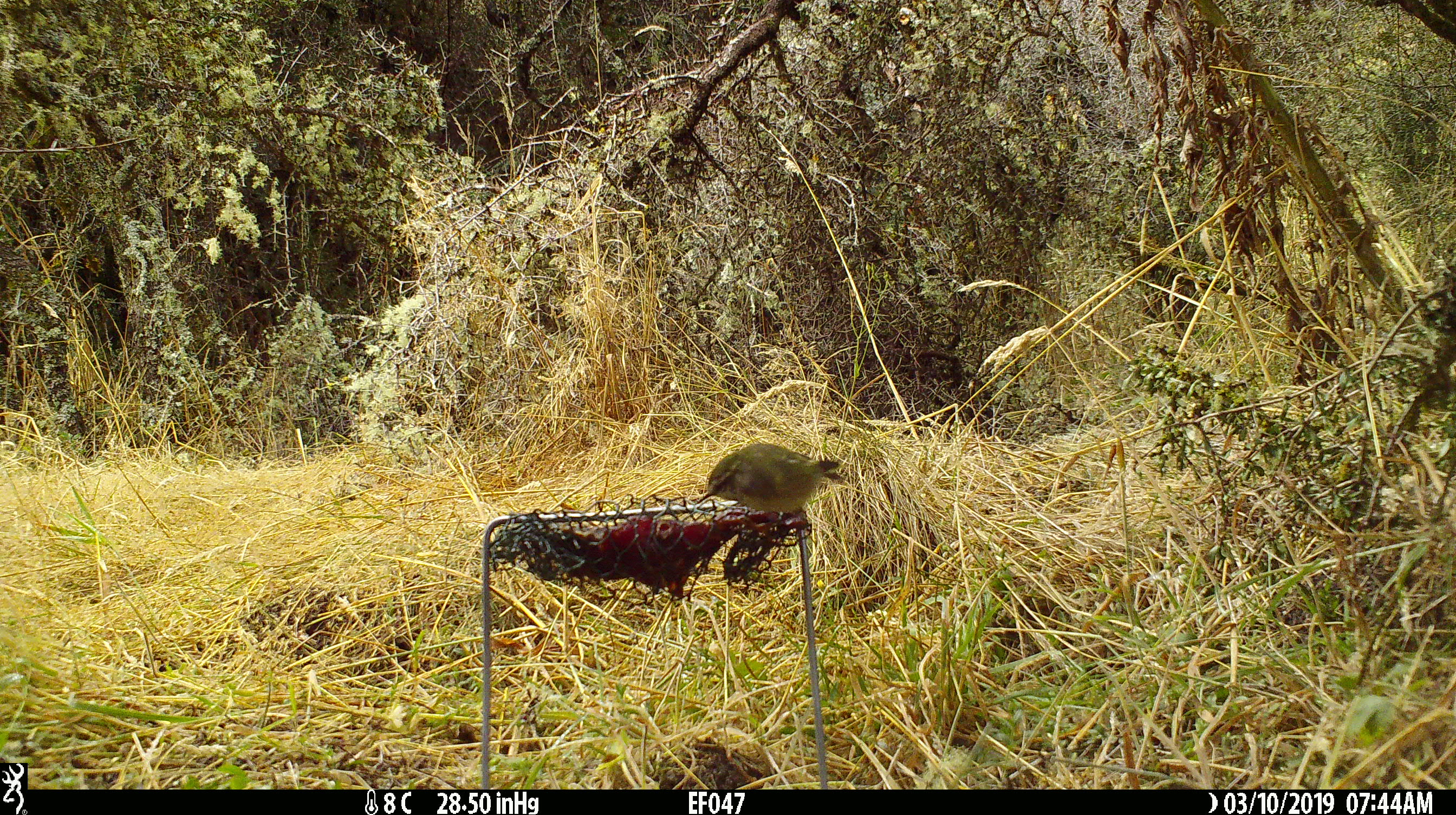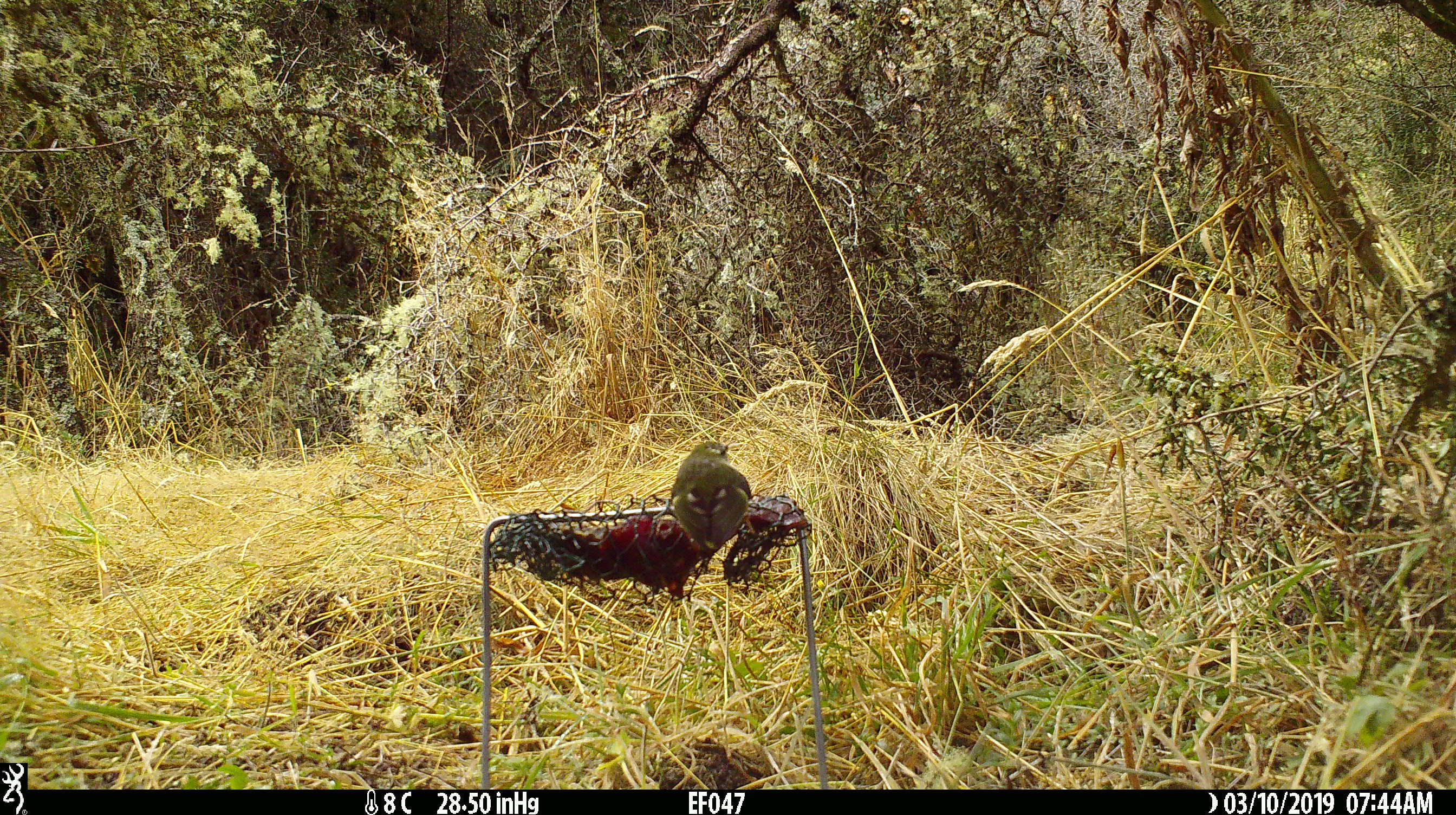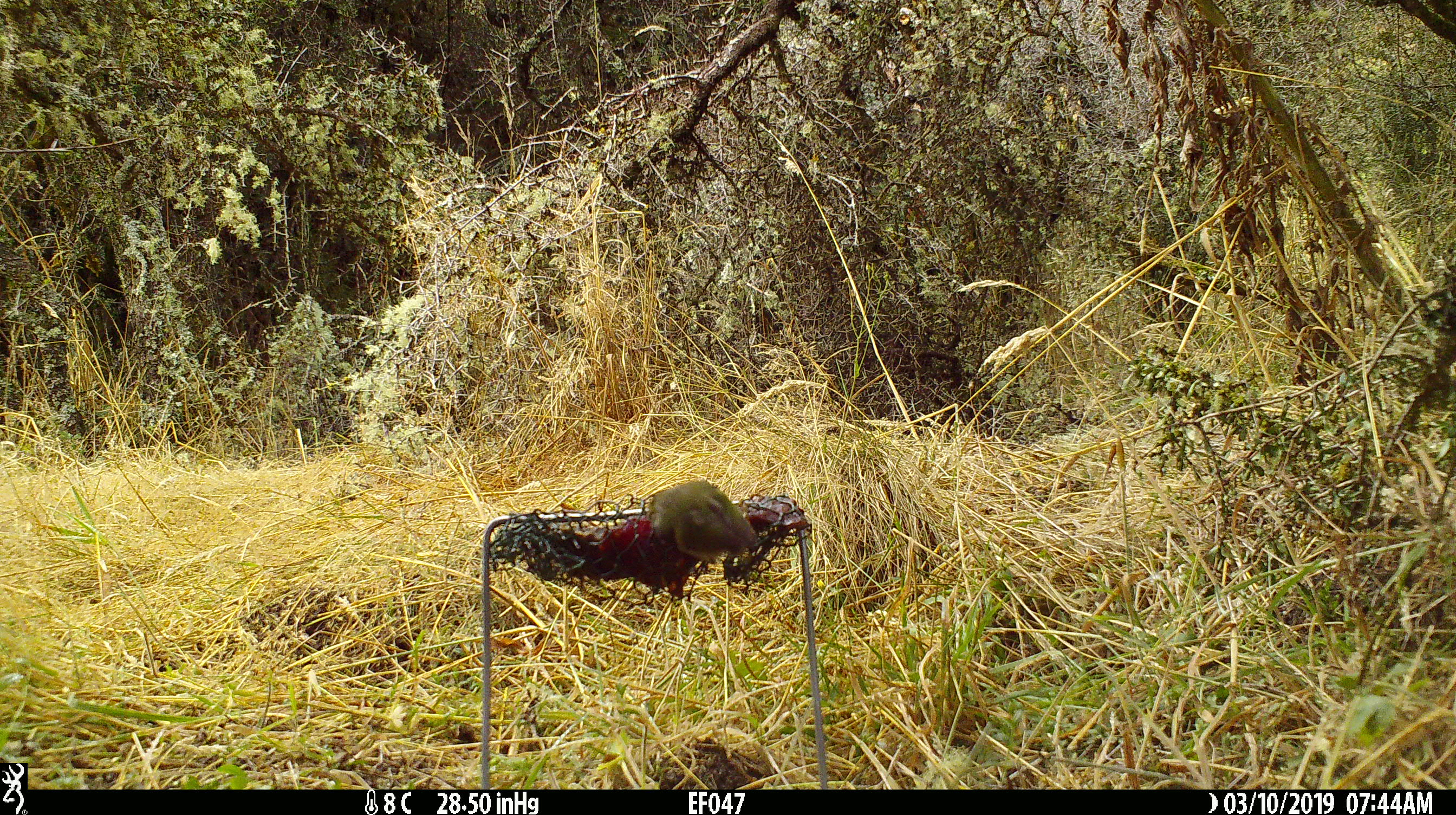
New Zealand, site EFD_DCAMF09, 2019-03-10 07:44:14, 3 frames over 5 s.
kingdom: Animalia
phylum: Chordata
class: Aves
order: Passeriformes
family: Acanthisittidae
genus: Acanthisitta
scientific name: Acanthisitta chloris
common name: rifleman